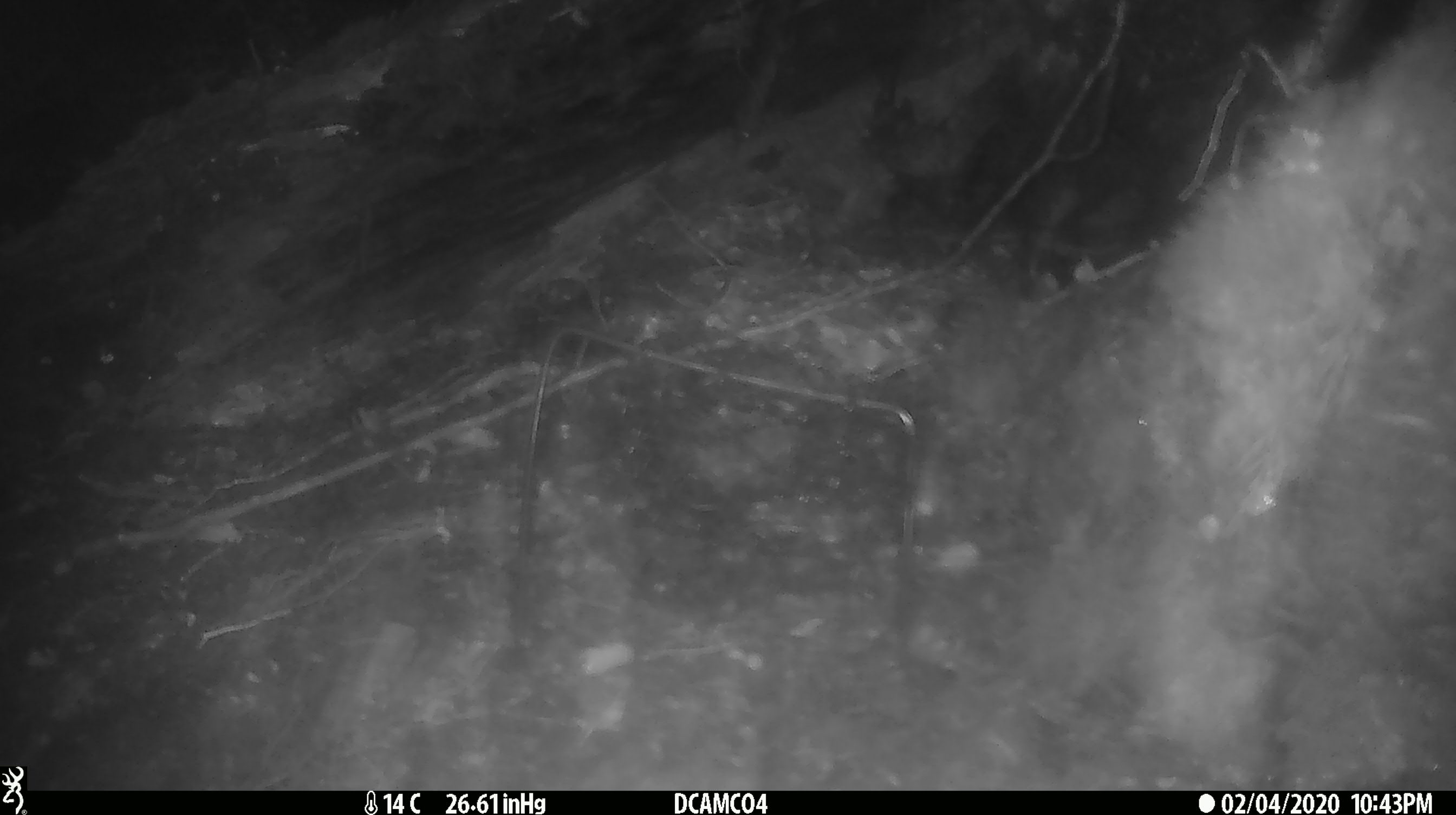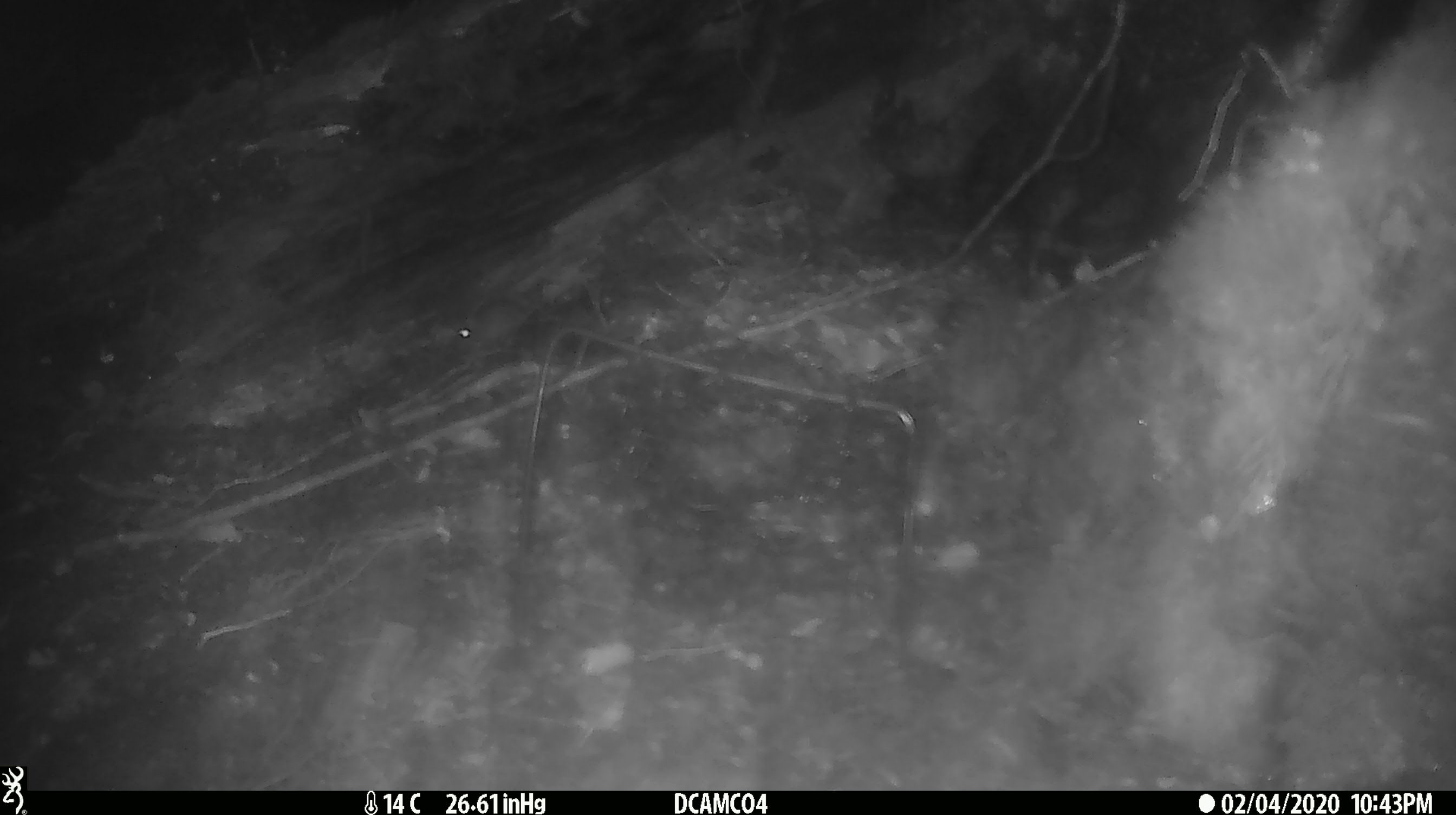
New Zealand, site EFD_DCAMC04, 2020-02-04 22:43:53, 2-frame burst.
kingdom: Animalia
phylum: Chordata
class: Mammalia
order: Rodentia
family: Muridae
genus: Mus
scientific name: Mus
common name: mouse